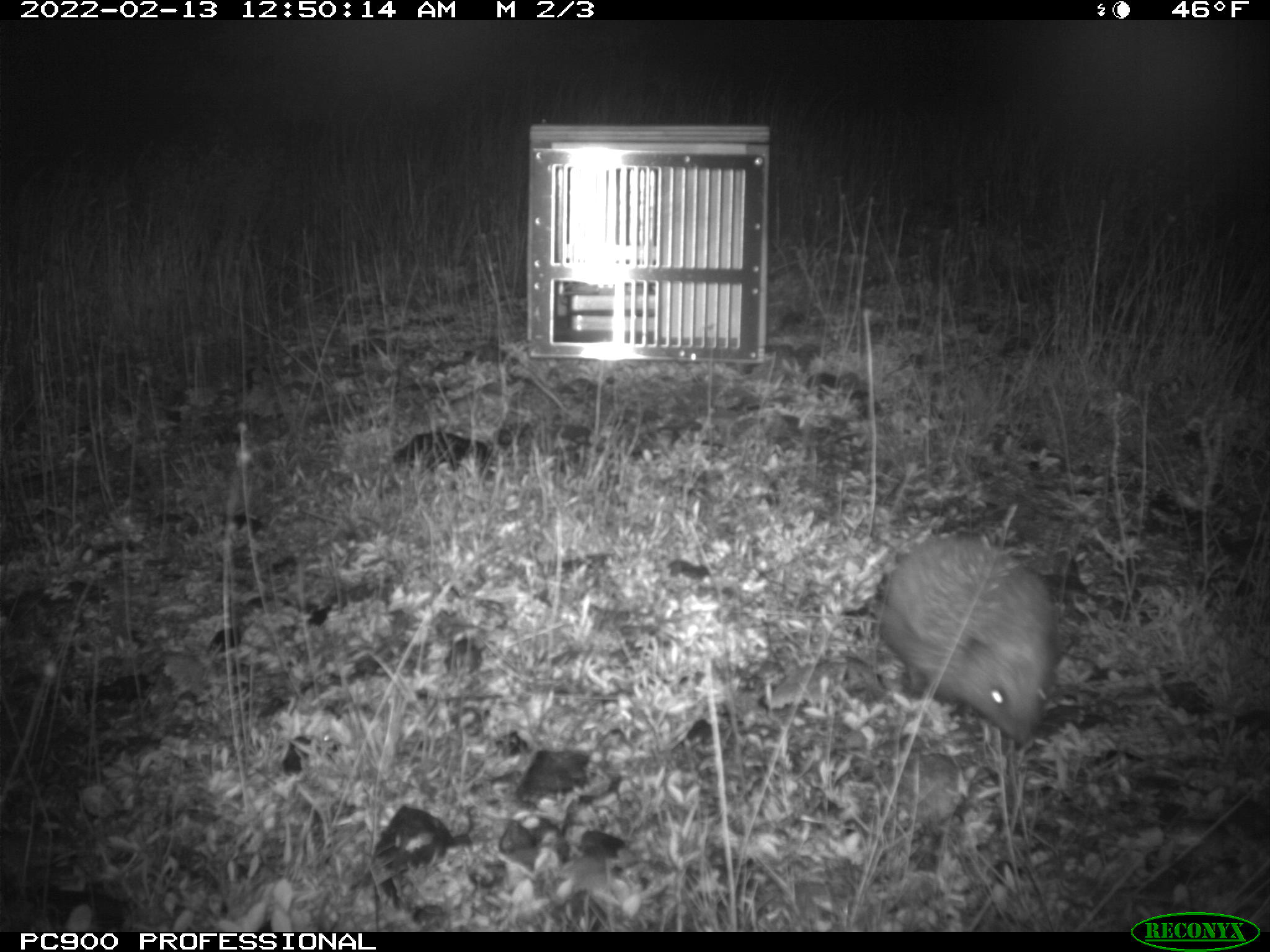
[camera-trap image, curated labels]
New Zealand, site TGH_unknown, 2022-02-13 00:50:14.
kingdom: Animalia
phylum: Chordata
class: Mammalia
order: Eulipotyphla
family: Erinaceidae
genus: Erinaceus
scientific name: Erinaceus europaeus europaeus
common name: european hedgehog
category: hedgehog